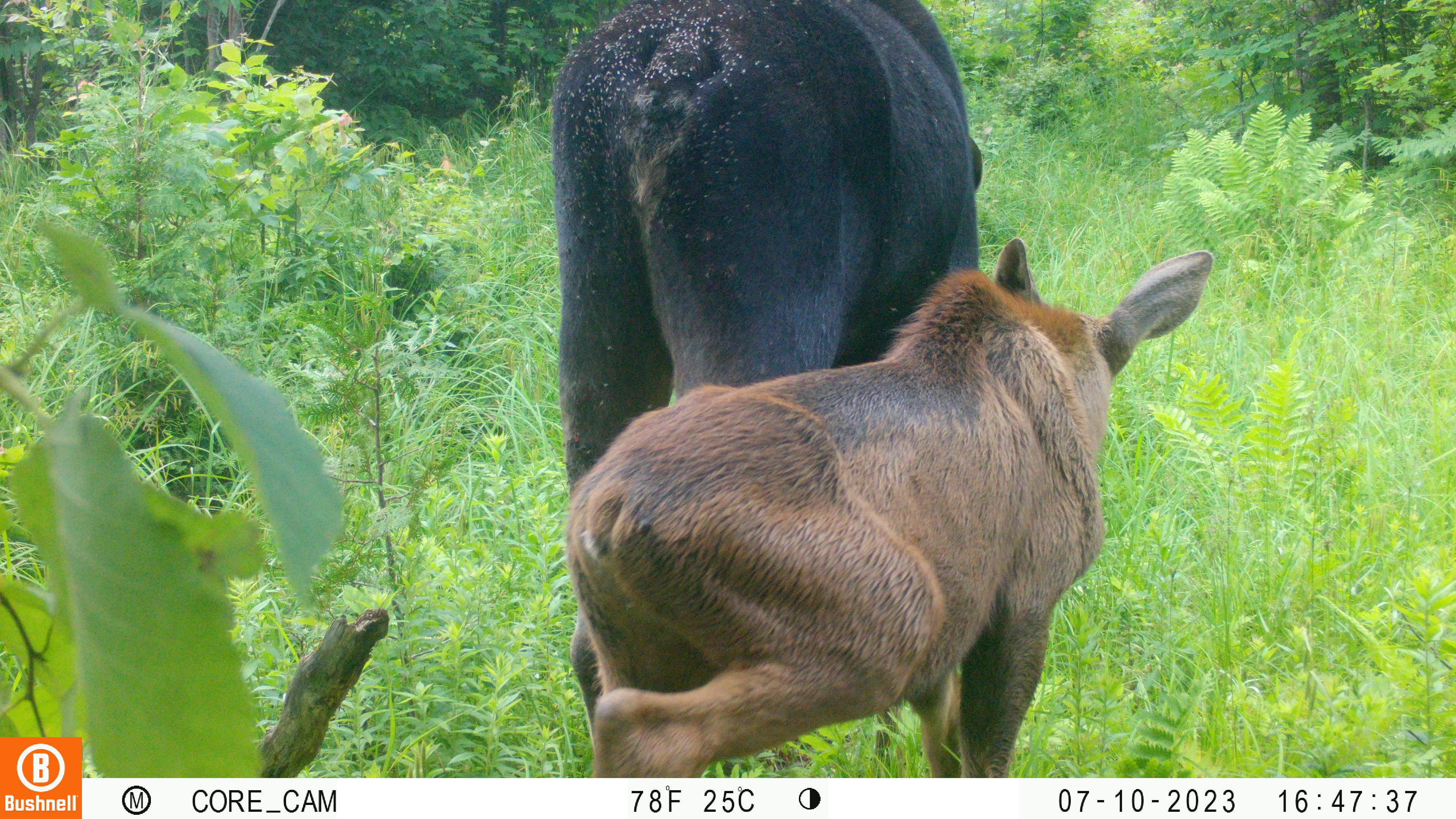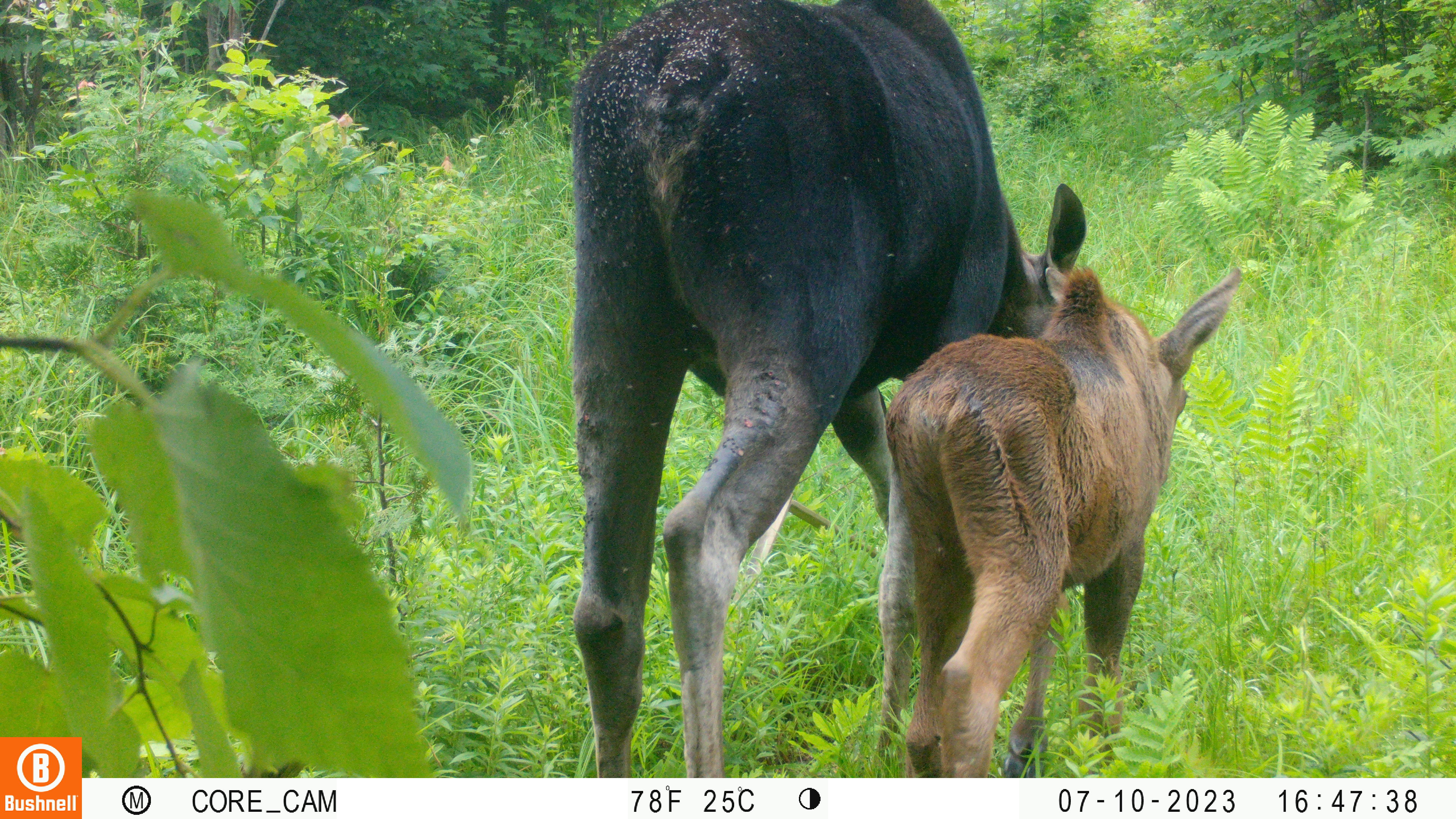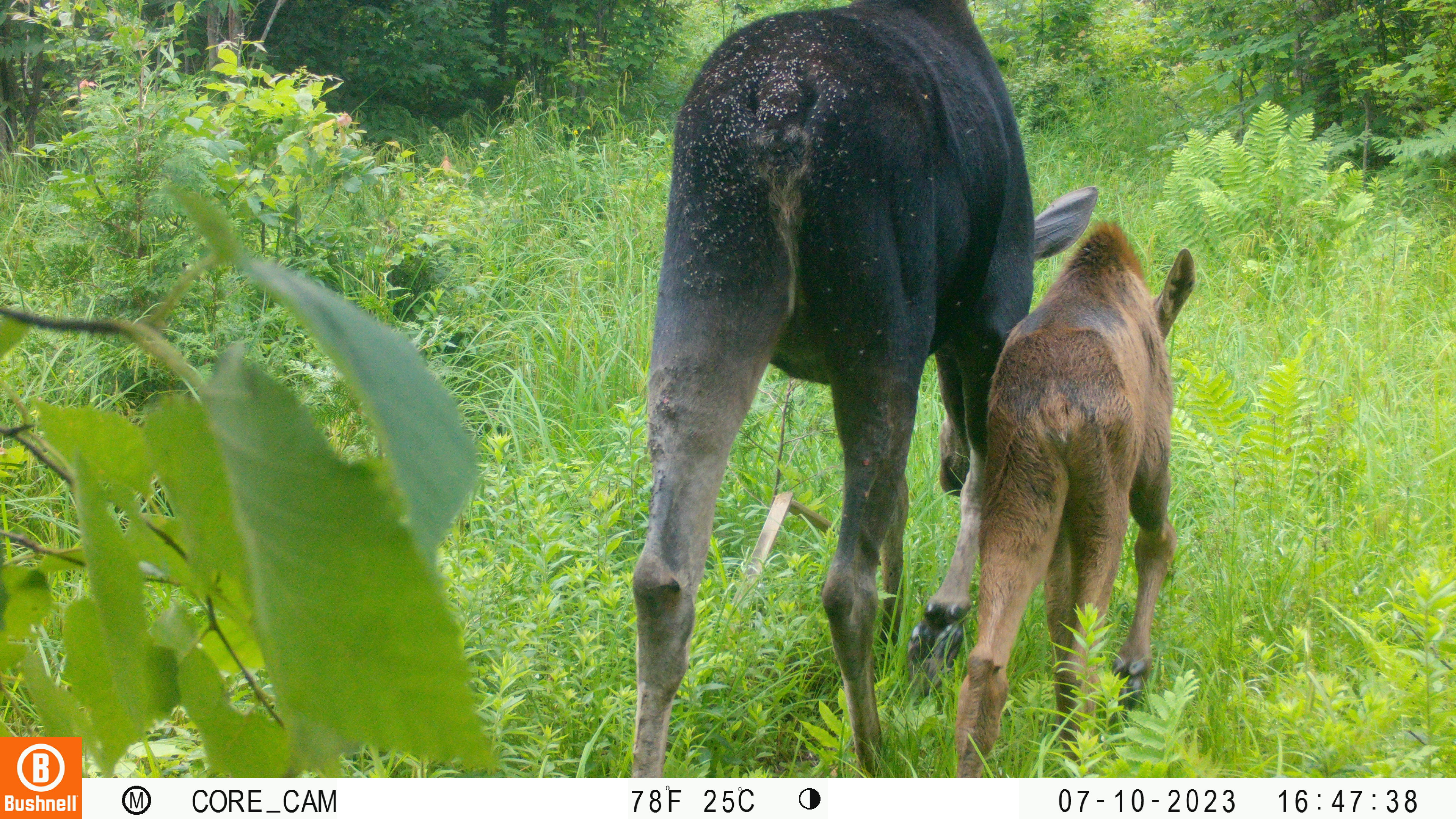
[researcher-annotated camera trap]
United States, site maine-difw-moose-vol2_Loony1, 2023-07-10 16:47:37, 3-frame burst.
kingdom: Animalia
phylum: Chordata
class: Mammalia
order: Artiodactyla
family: Cervidae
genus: Alces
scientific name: Alces alces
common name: moose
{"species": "moose (Alces alces)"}